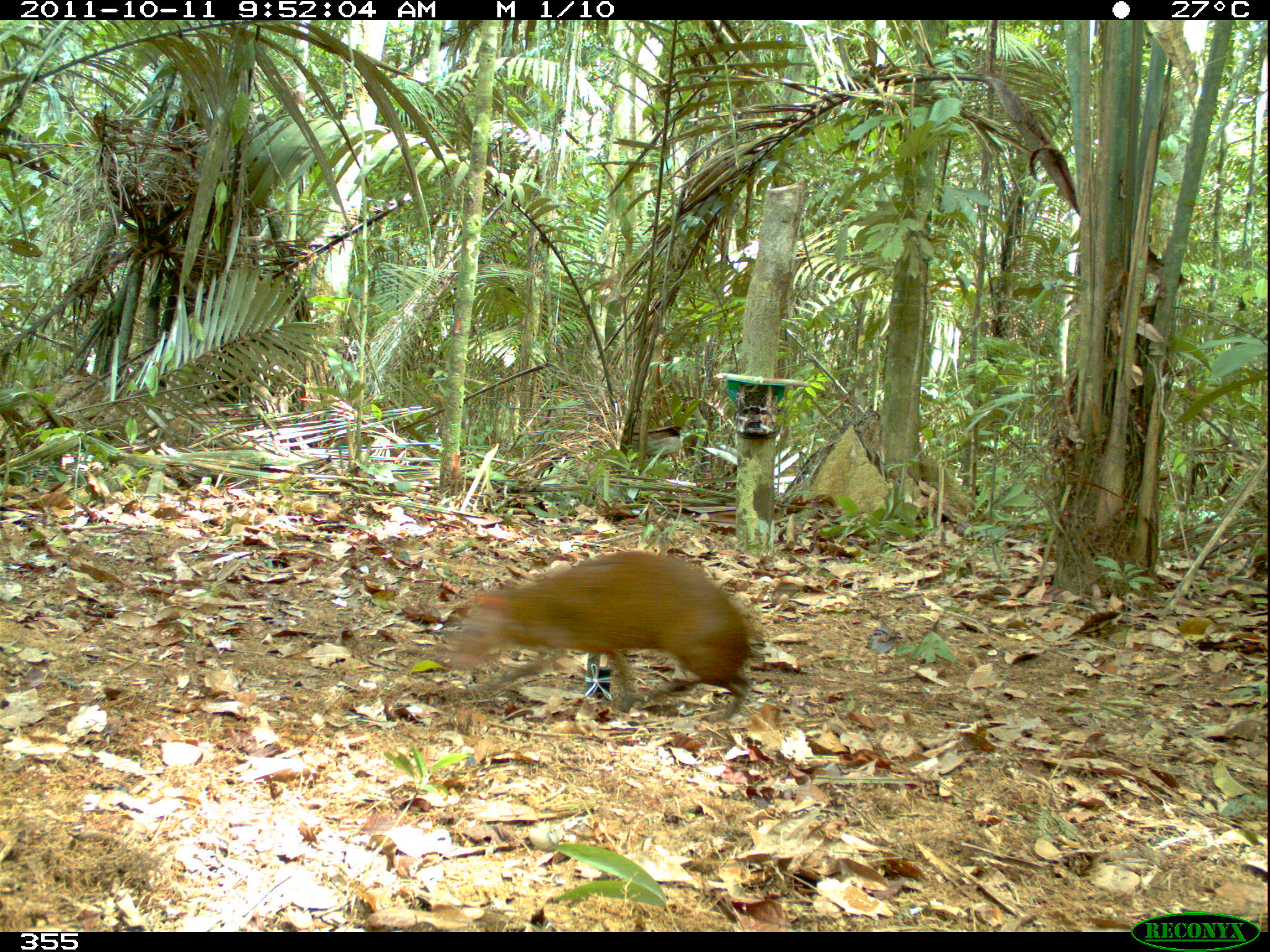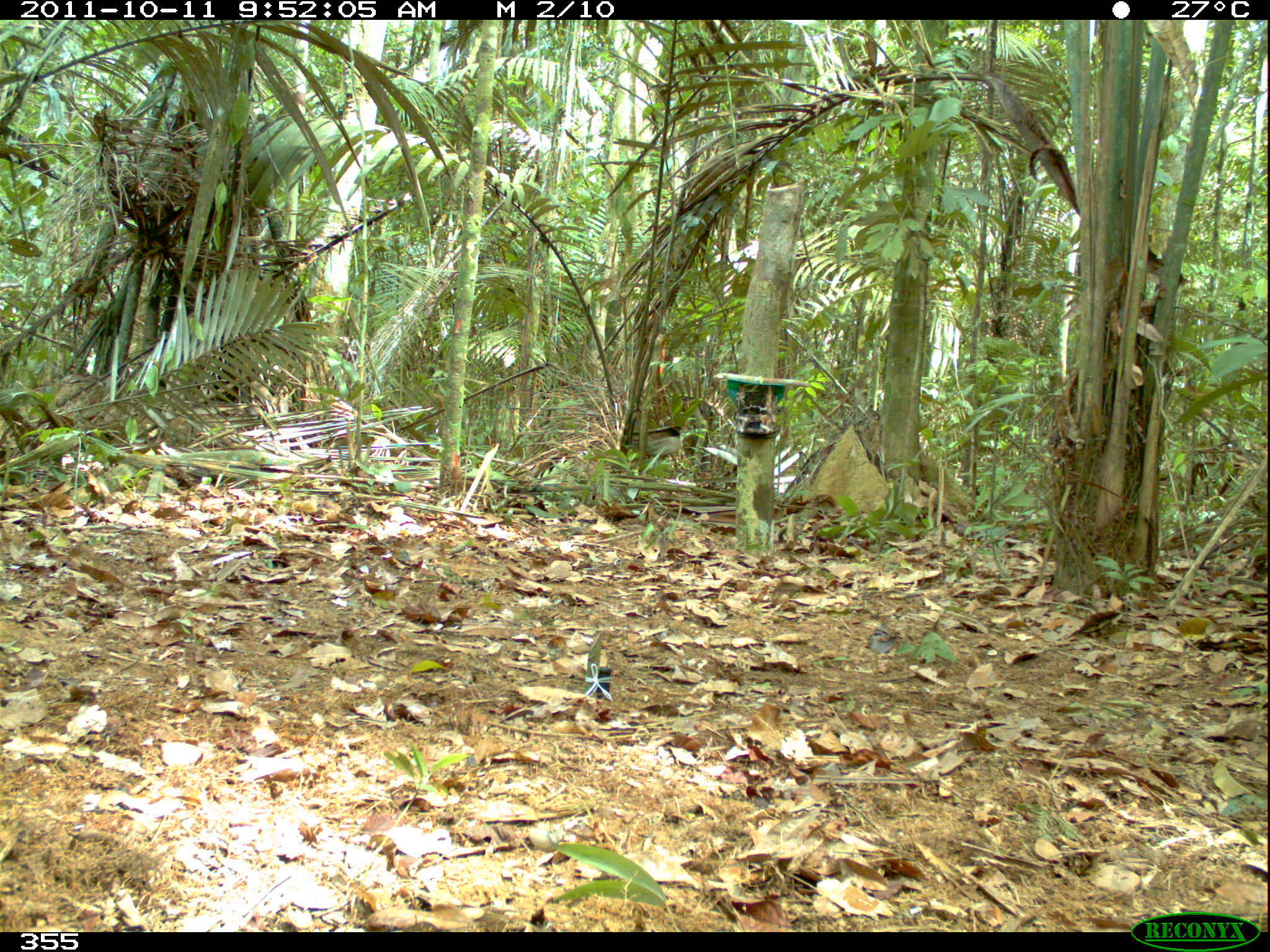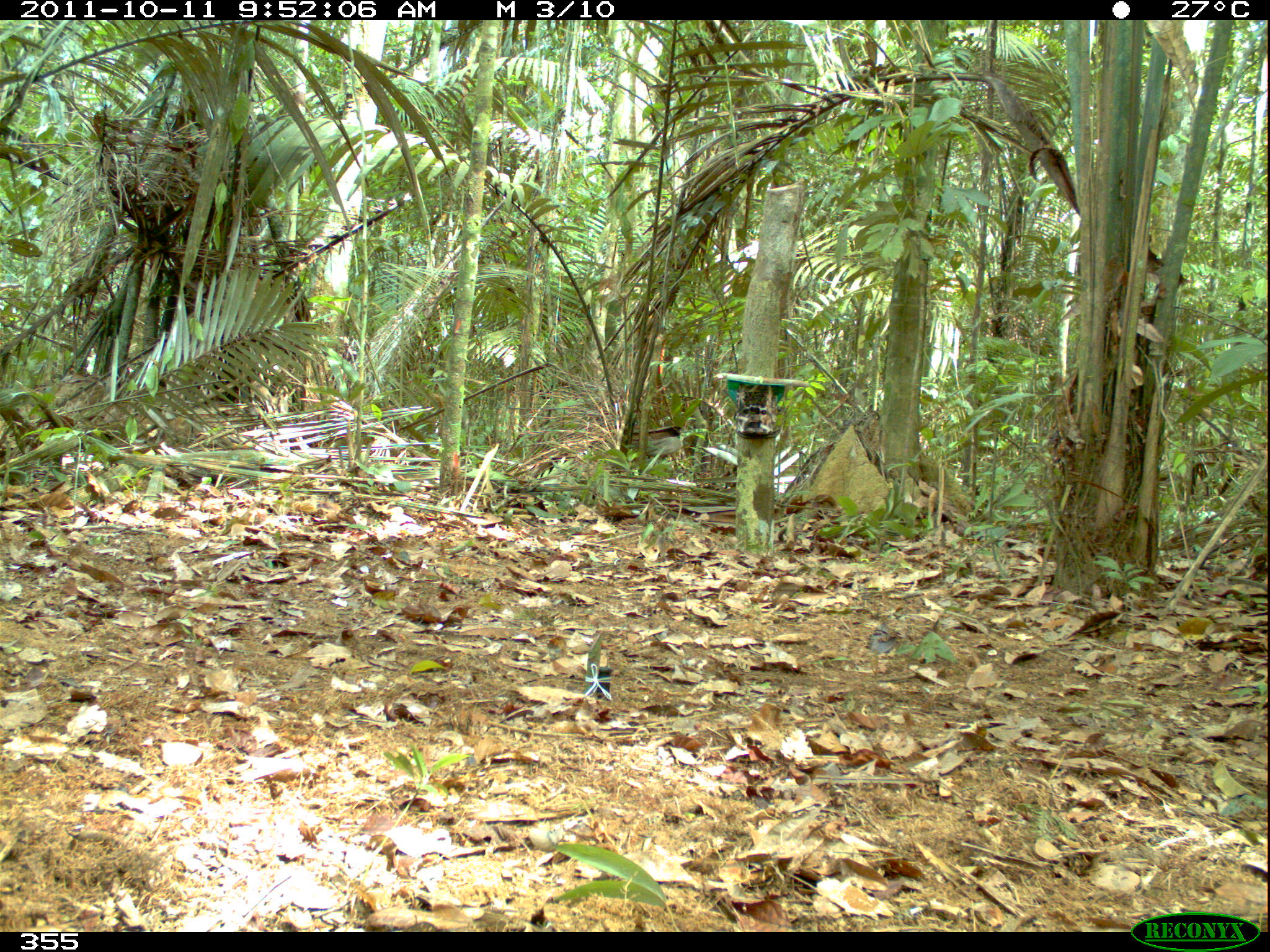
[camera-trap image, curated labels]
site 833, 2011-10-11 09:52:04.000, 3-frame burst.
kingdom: Animalia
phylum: Chordata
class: Mammalia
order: Rodentia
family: Dasyproctidae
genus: Dasyprocta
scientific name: Dasyprocta punctata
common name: central american agouti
Dasyprocta punctata (central american agouti).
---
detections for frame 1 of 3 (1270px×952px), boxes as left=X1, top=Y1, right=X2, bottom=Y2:
dasyprocta punctata: left=440, top=550, right=757, bottom=720